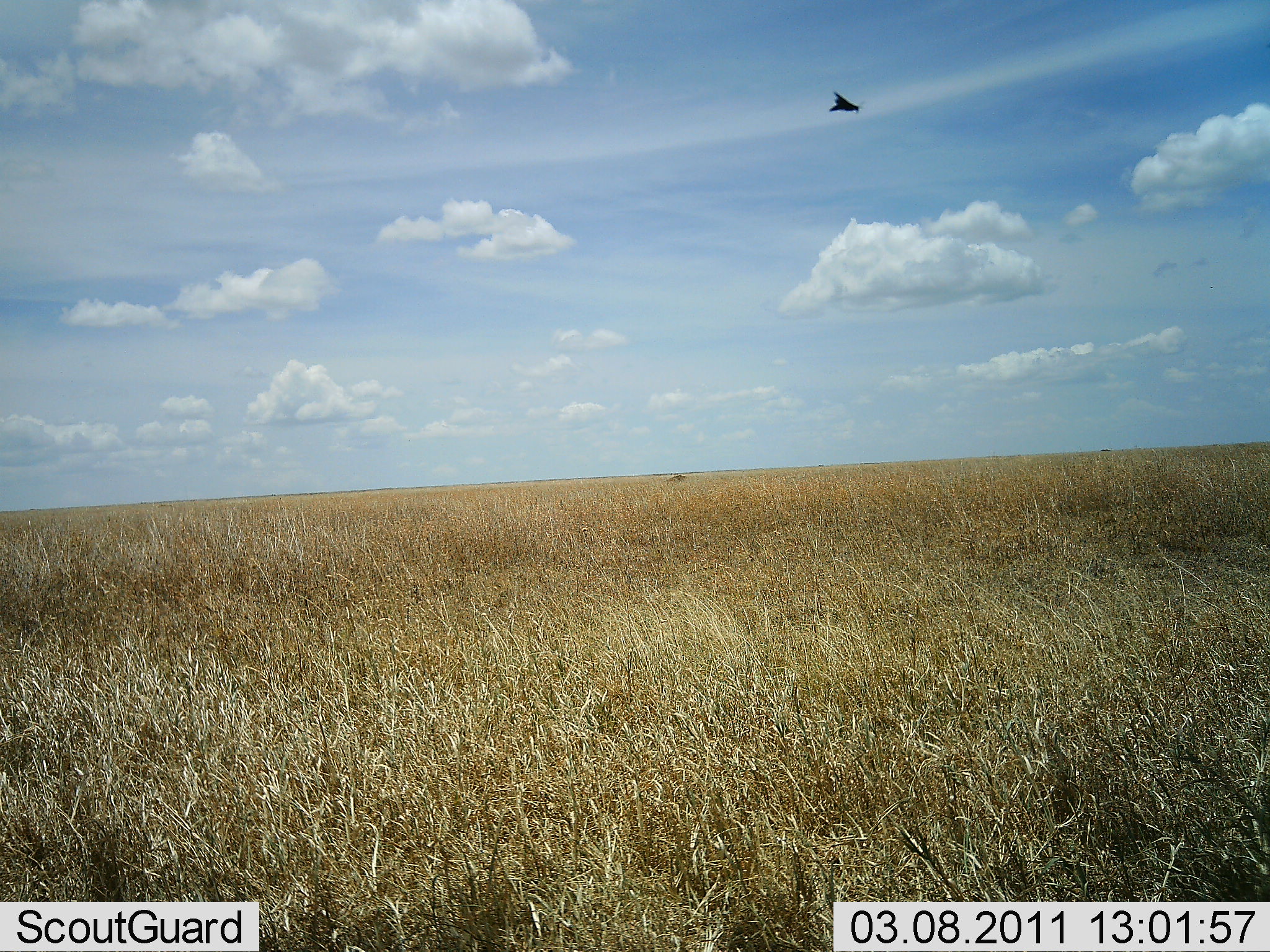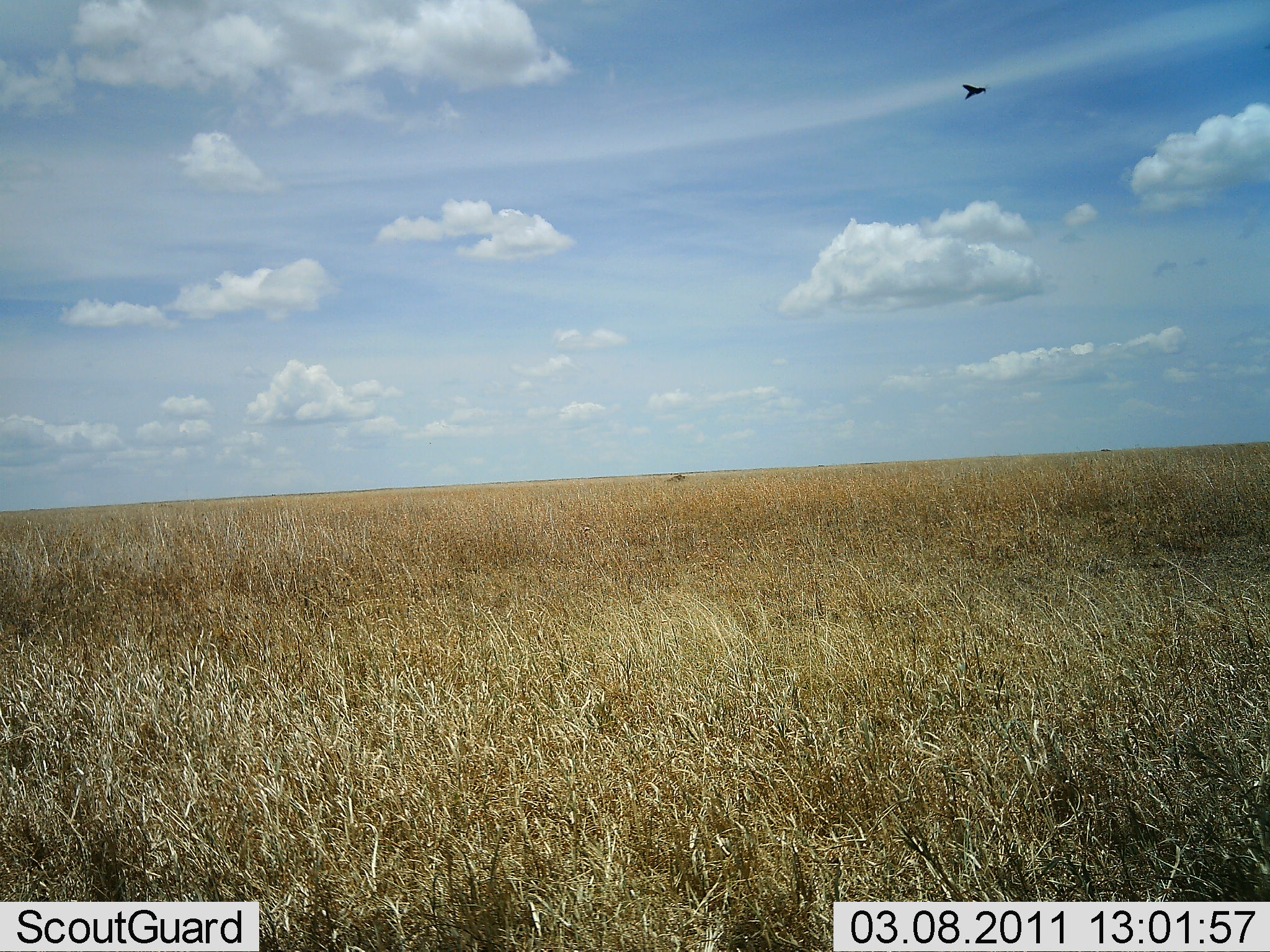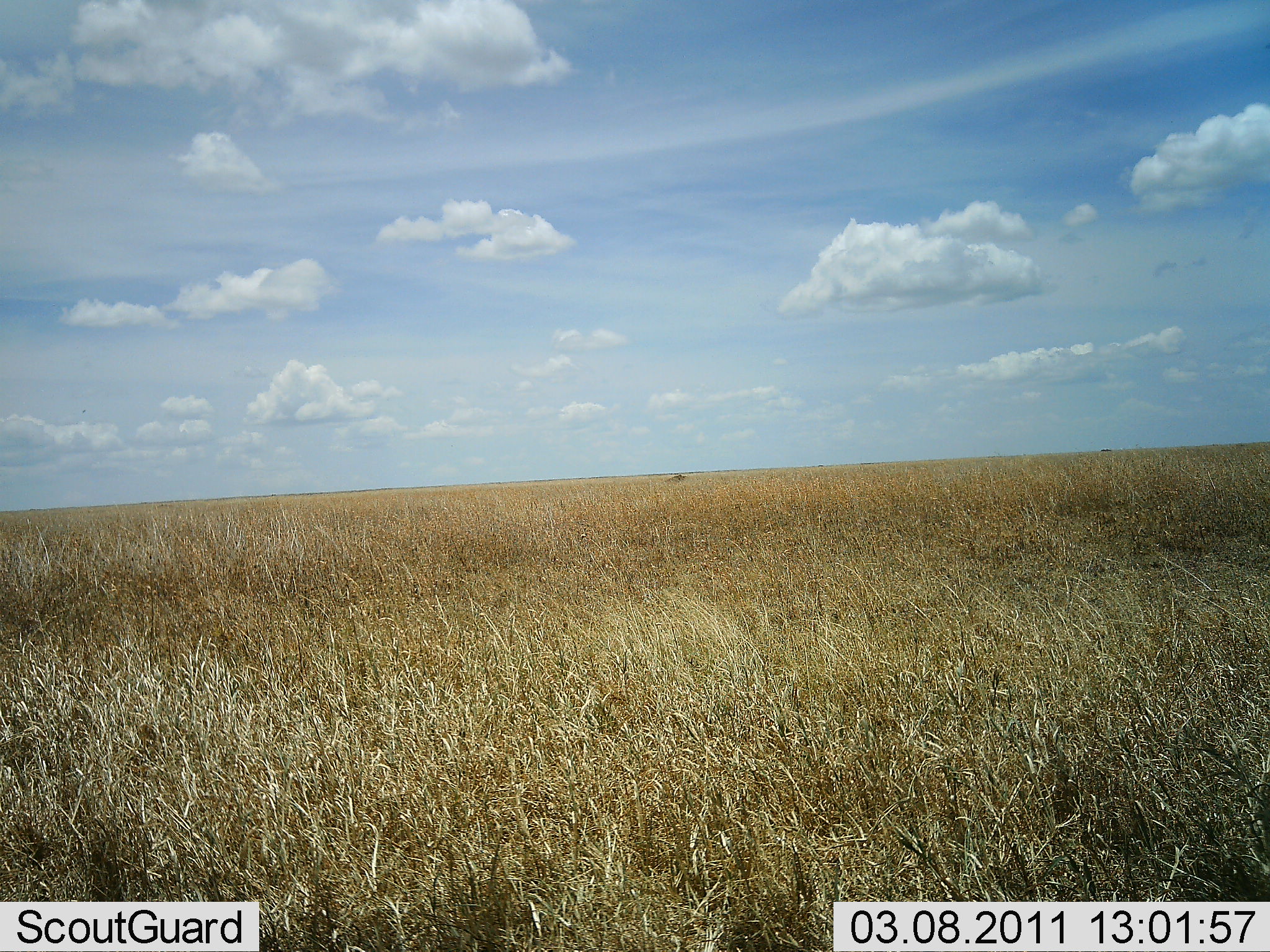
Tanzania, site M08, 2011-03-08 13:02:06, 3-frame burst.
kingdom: Animalia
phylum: Chordata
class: Aves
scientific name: Aves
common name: bird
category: otherbird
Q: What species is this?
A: Otherbird (bird) (Aves).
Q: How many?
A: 1.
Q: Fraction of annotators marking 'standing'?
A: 0%.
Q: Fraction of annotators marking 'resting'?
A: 0%.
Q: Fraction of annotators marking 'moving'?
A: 100%.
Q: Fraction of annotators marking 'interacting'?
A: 0%.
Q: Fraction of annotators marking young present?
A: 0%.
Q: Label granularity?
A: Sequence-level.